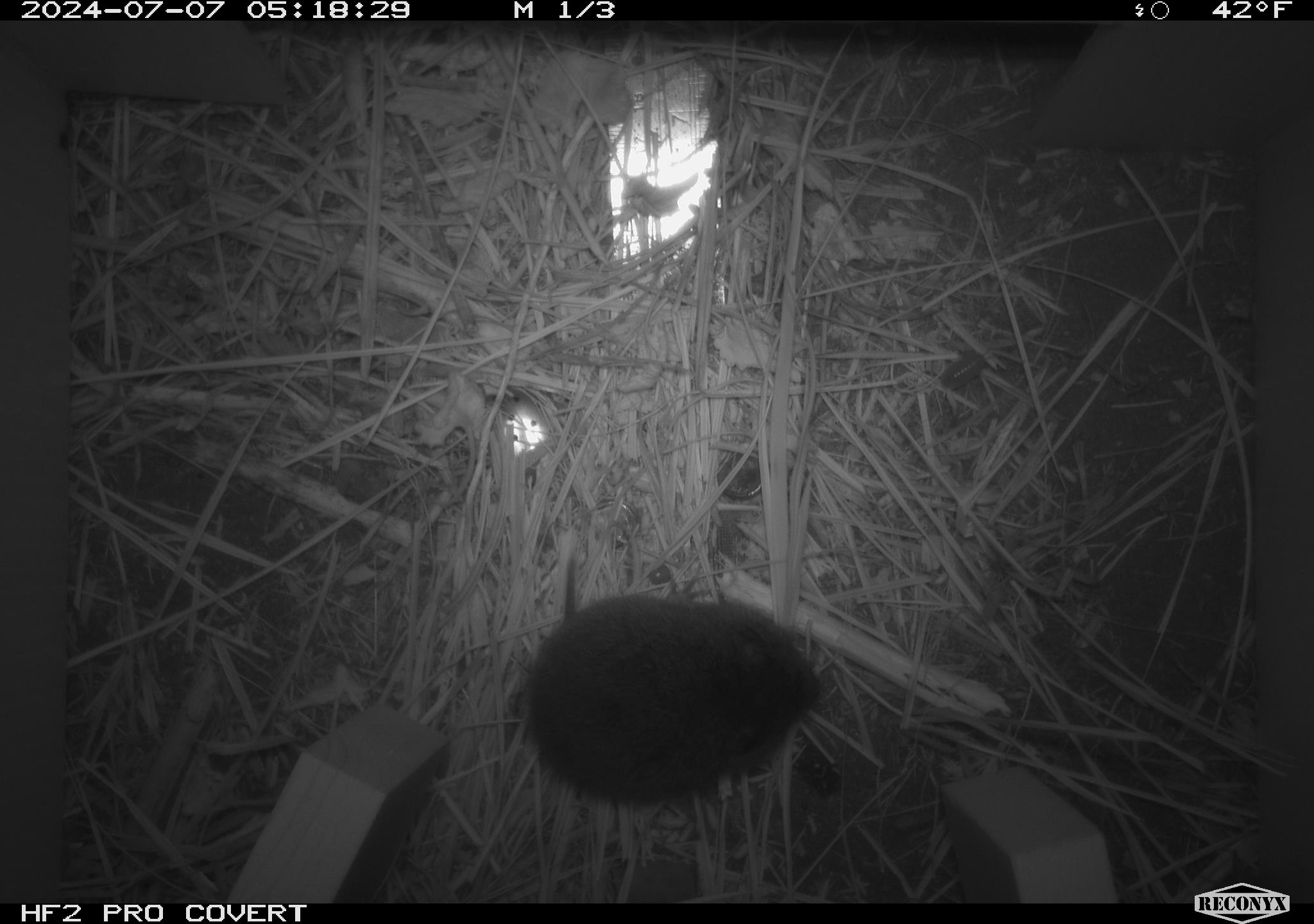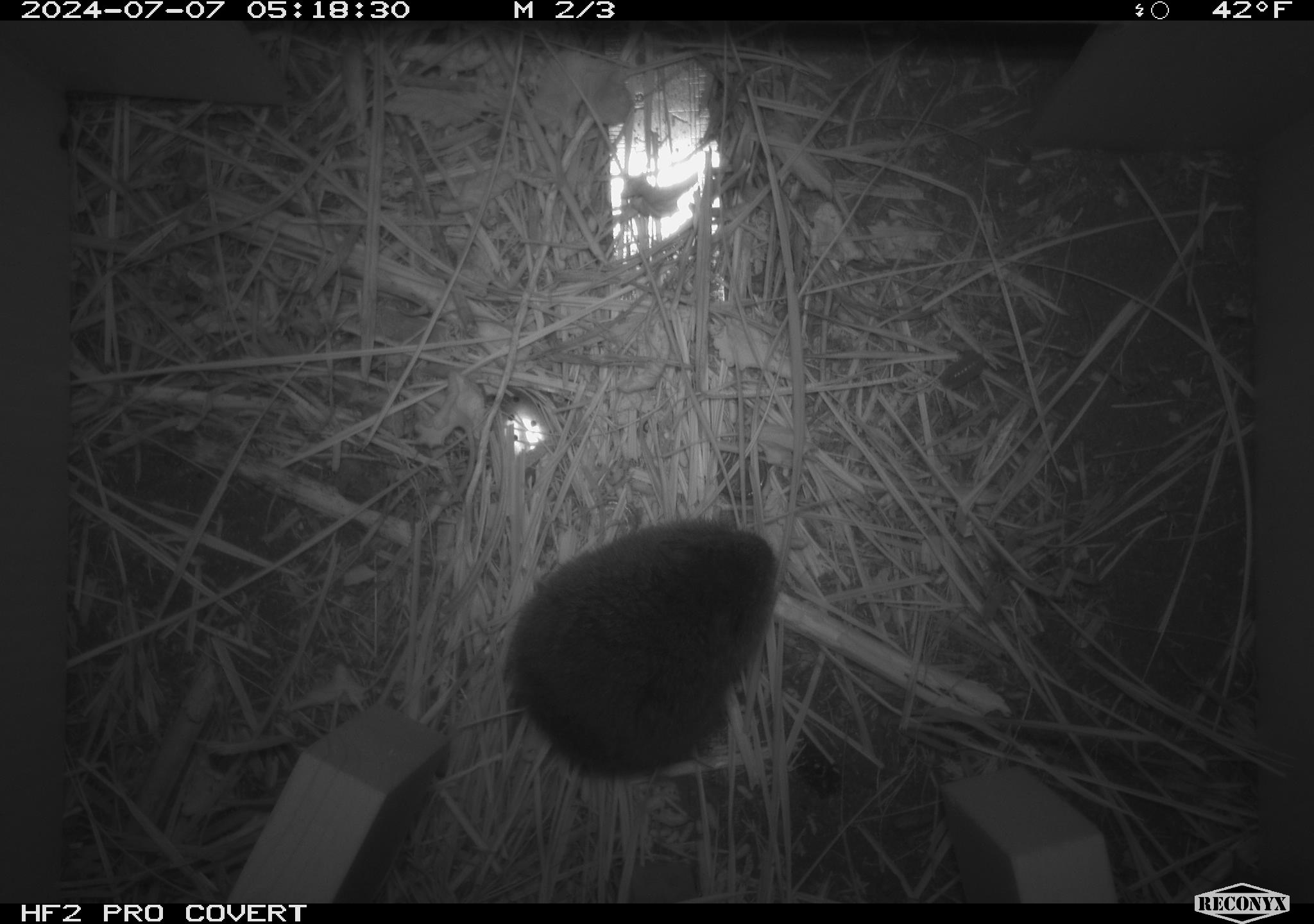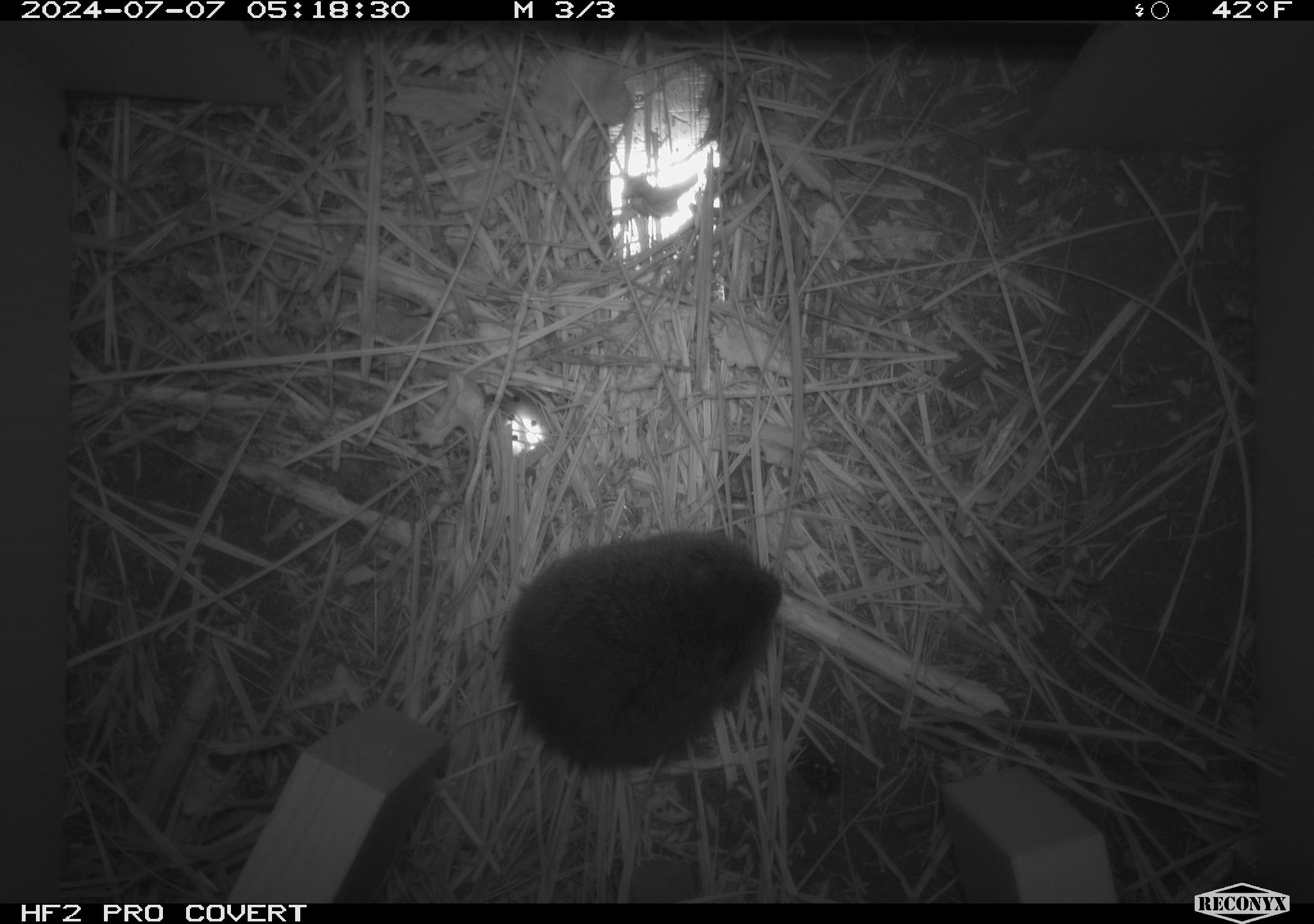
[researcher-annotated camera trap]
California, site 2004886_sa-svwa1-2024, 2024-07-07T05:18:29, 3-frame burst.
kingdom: Animalia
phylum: Chordata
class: Mammalia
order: Rodentia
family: Cricetidae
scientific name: Arvicolinae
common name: voles, lemmings, and muskrats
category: arvicolinae subfamily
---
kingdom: Animalia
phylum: Arthropoda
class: Insecta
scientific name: Insecta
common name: insect